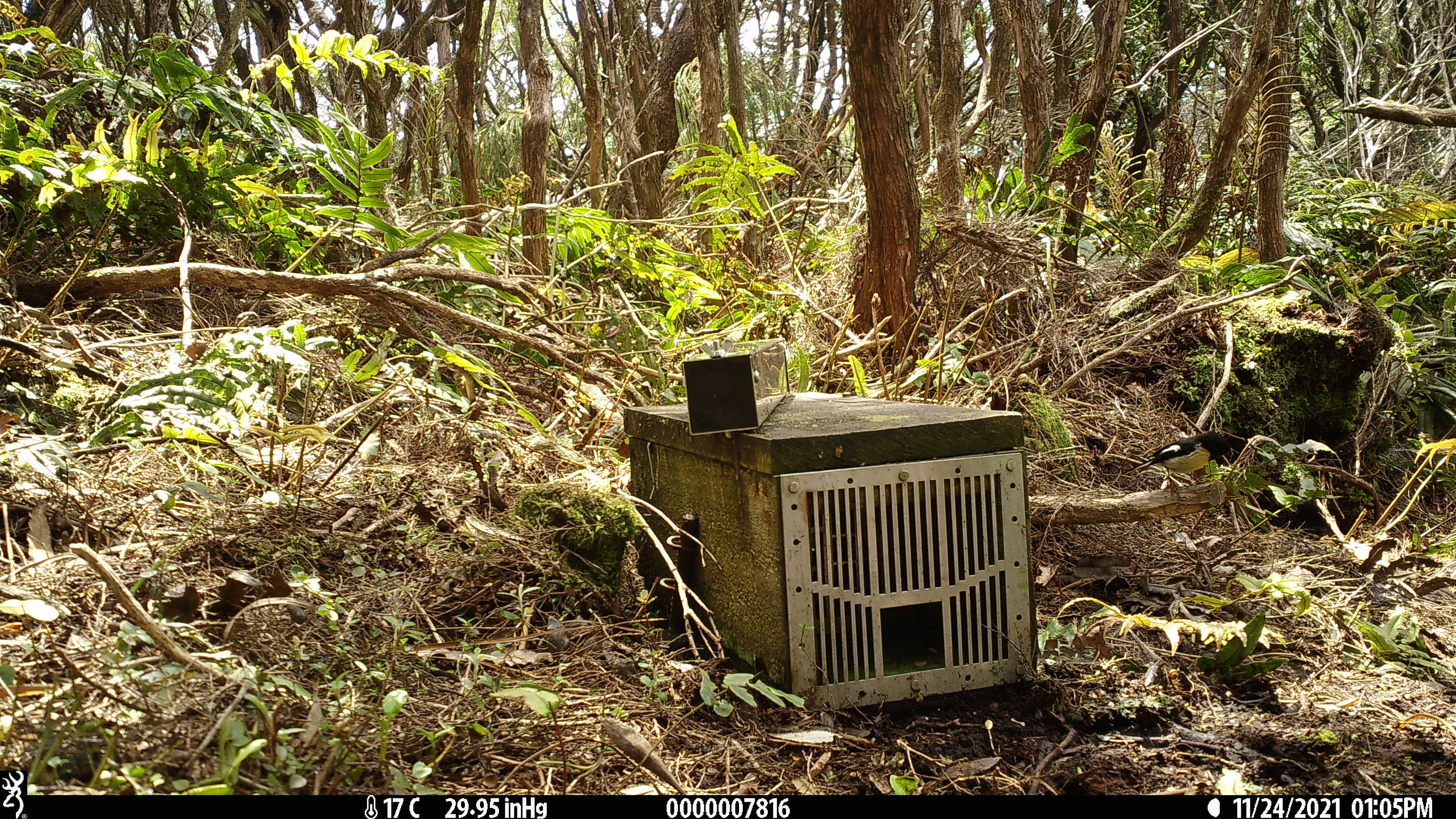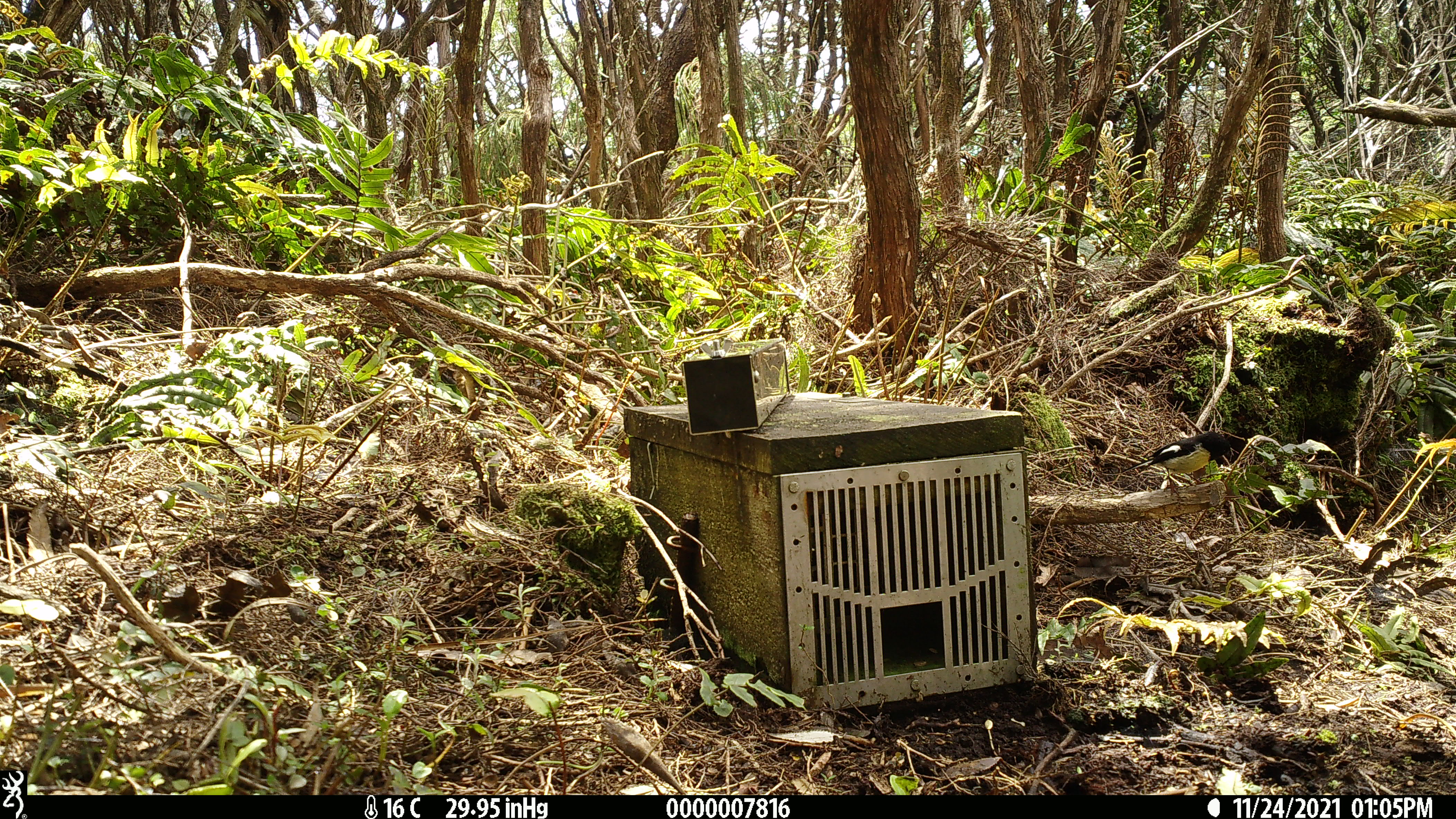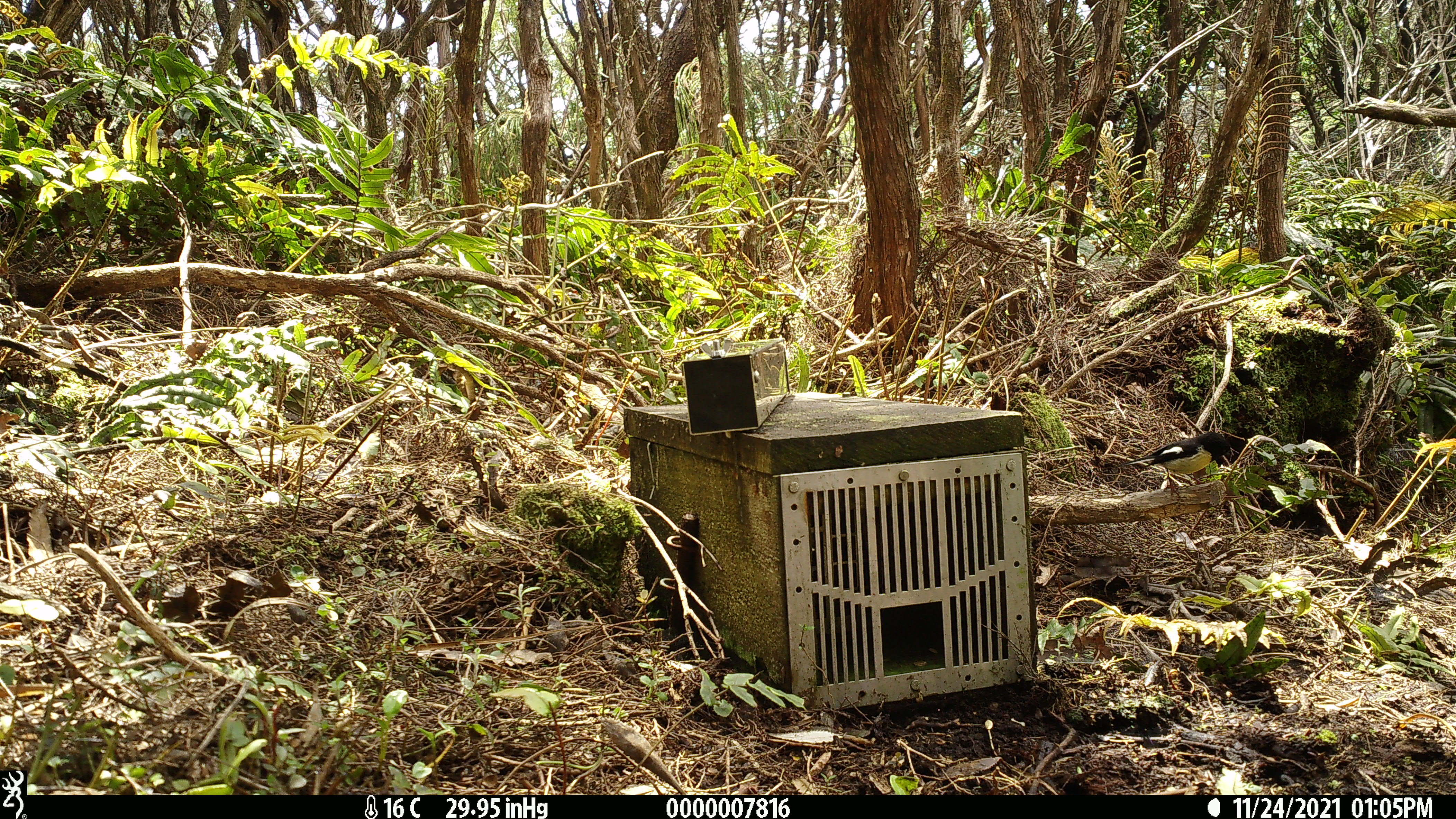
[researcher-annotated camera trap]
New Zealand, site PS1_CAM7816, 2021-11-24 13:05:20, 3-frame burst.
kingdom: Animalia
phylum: Chordata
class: Aves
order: Passeriformes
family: Petroicidae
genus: Petroica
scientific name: Petroica macrocephala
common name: tomtit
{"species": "tomtit (Petroica macrocephala)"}